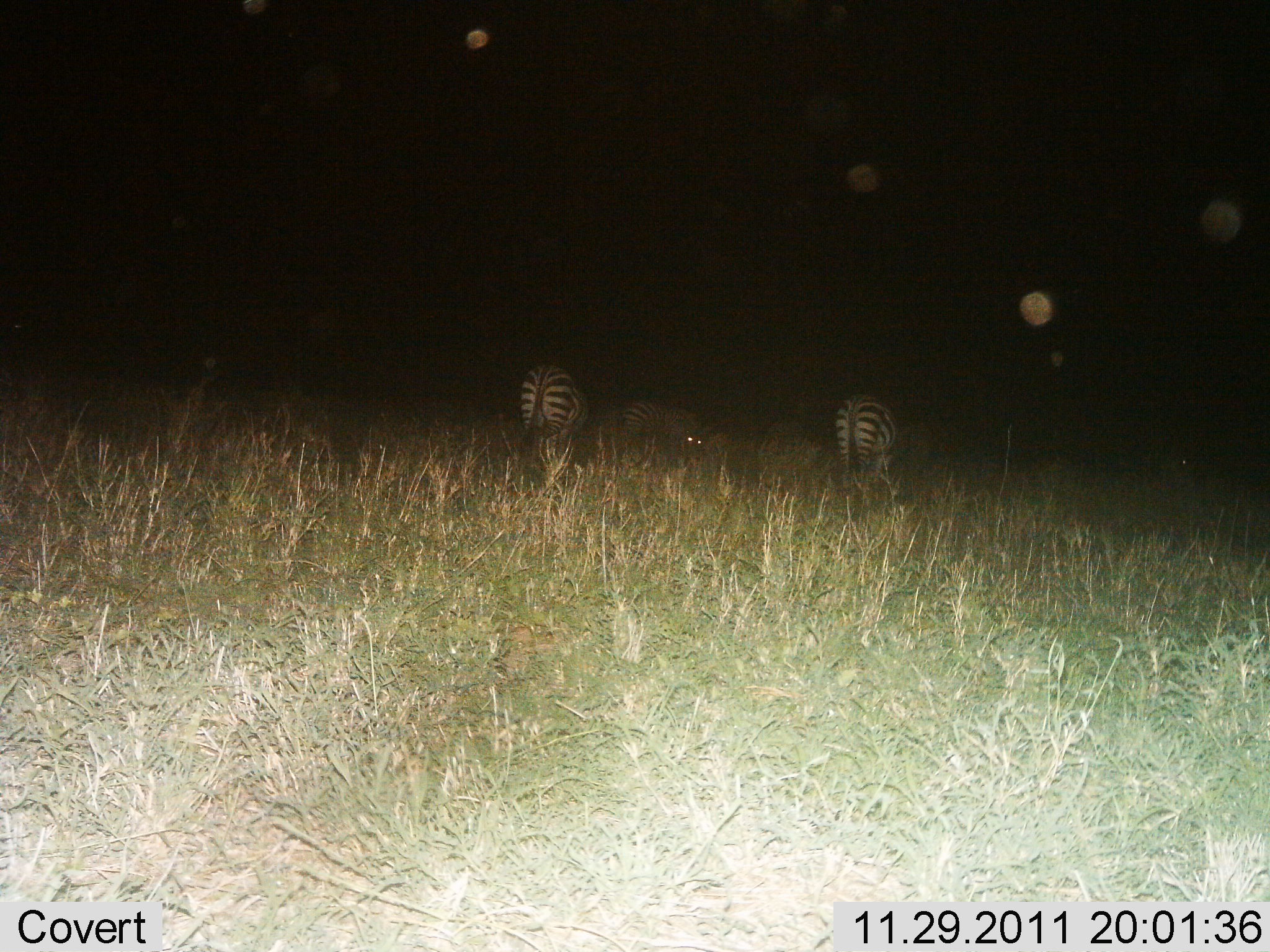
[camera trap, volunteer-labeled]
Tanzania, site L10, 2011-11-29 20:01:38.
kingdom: Animalia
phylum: Chordata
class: Mammalia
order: Perissodactyla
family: Equidae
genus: Equus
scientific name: Equus quagga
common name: plains zebra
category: zebra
Zebra (plains zebra) (Equus quagga), count 3. Behavior (volunteer vote fractions): standing 67%, resting 0%, moving 17%, interacting 0%. Young present (vote fraction): 0%. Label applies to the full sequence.